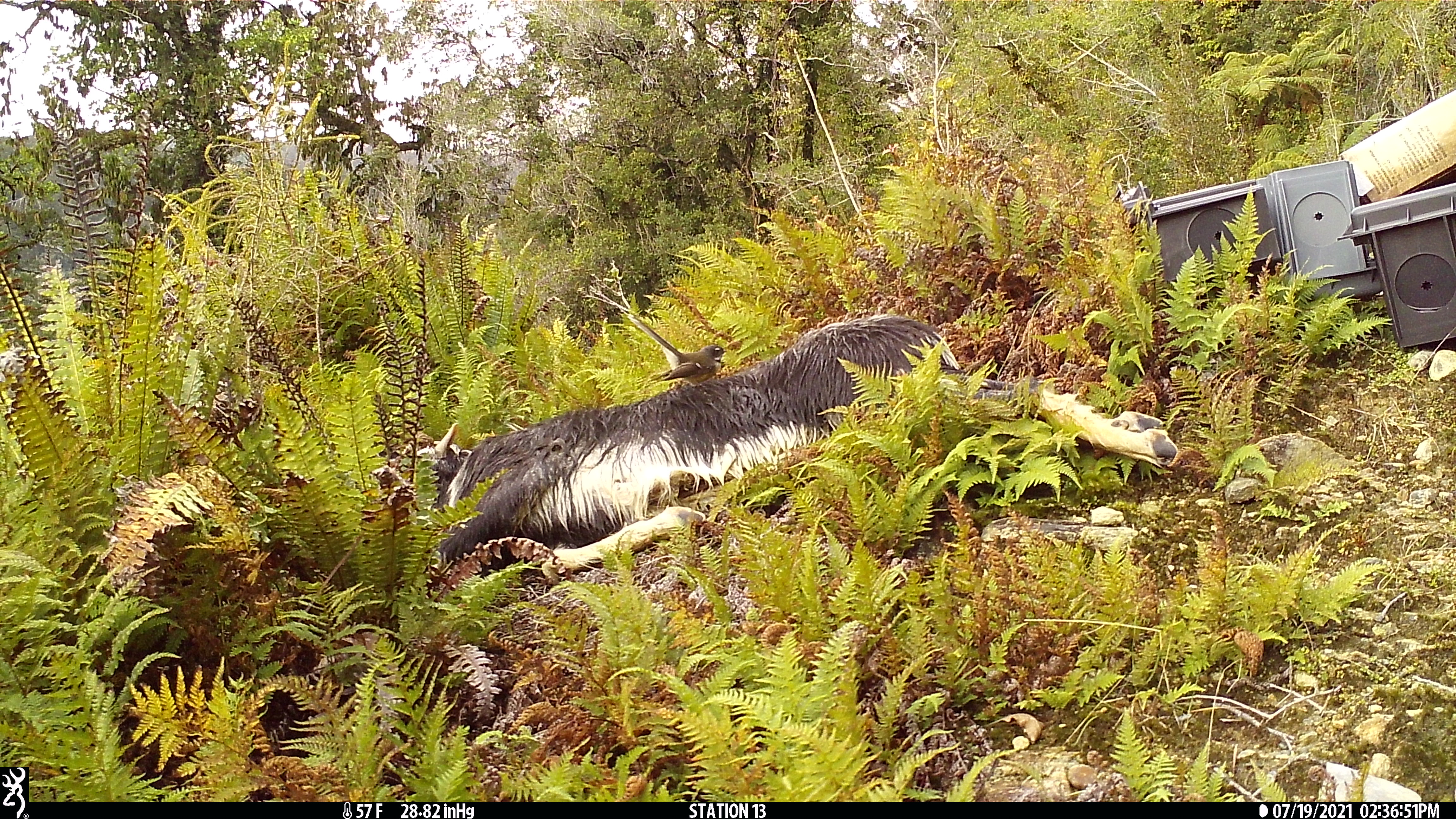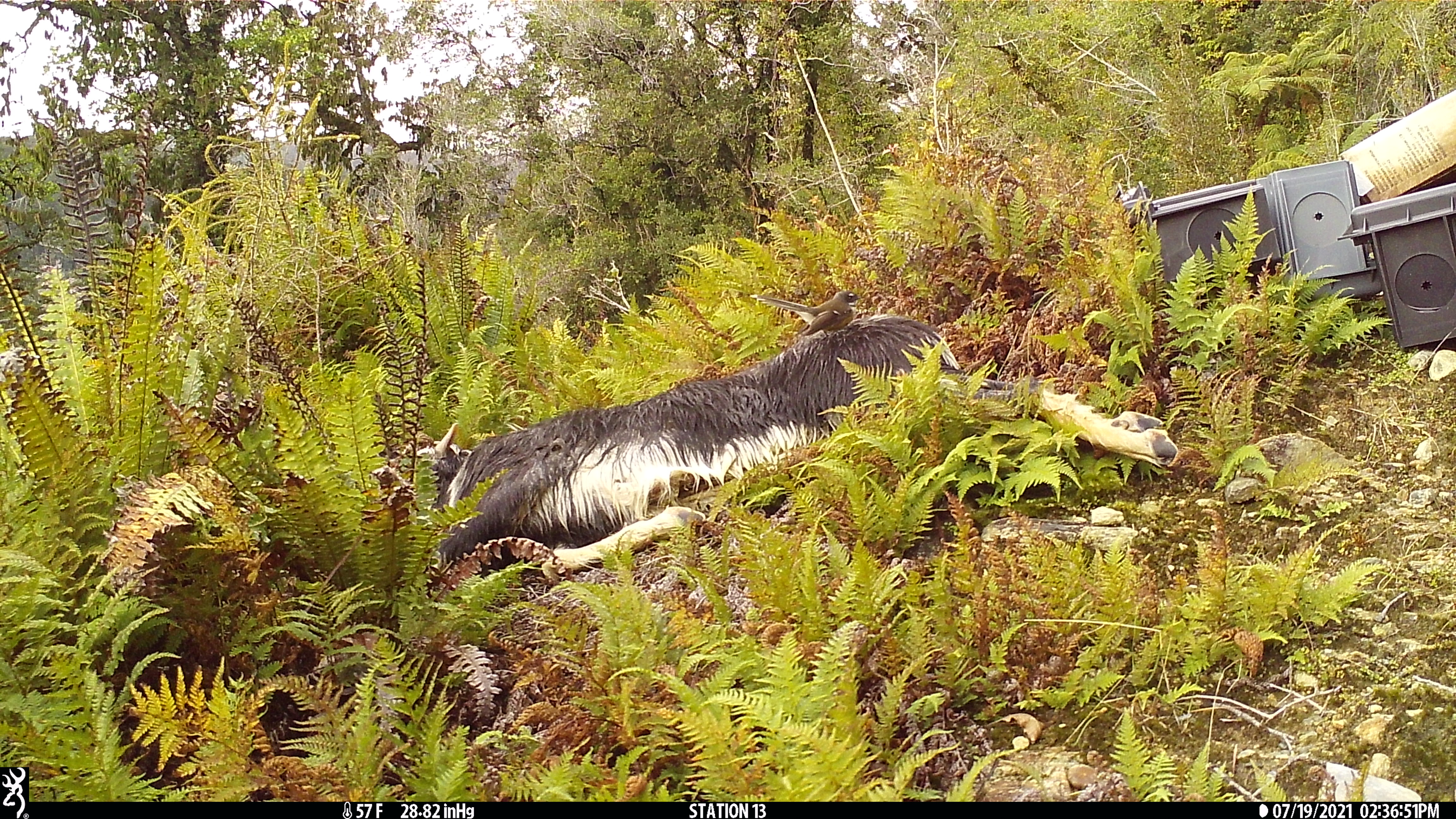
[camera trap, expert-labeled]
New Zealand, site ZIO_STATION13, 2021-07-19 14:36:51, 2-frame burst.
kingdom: Animalia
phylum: Chordata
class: Aves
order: Passeriformes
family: Rhipiduridae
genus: Rhipidura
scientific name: Rhipidura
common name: fantails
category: fantail